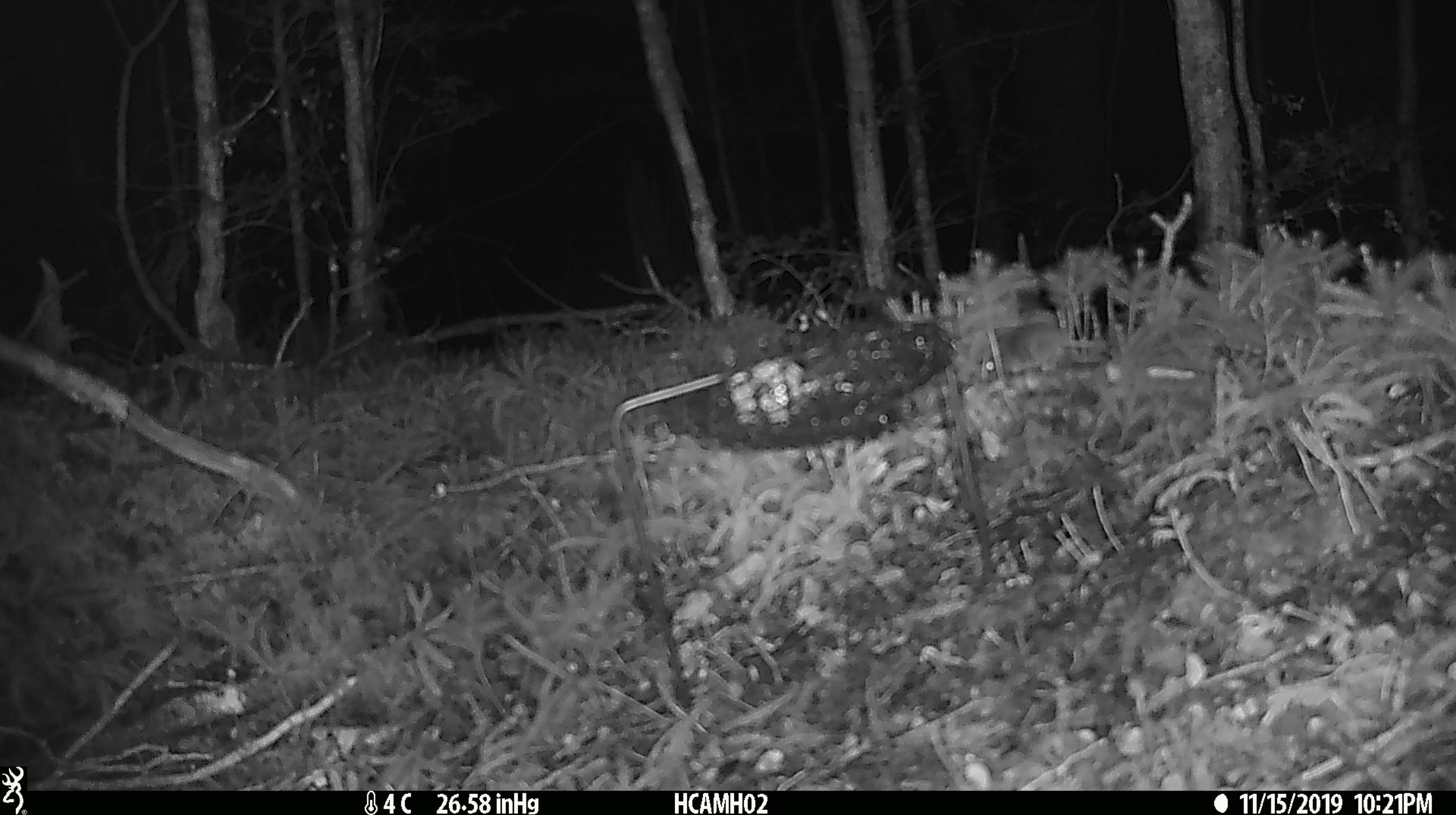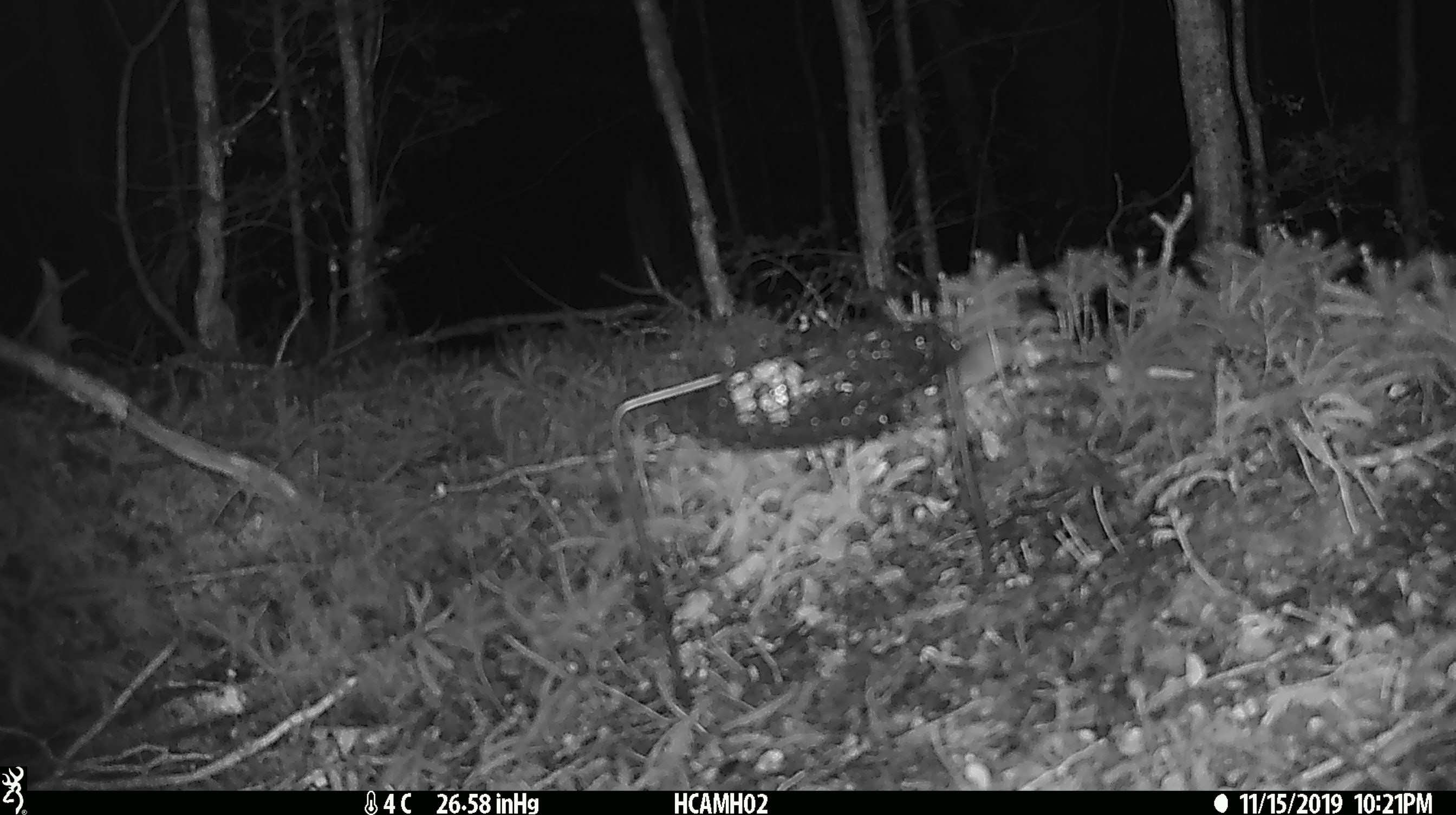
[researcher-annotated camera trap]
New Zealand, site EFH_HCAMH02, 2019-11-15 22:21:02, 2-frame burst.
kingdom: Animalia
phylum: Chordata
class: Mammalia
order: Rodentia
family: Muridae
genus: Mus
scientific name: Mus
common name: mouse